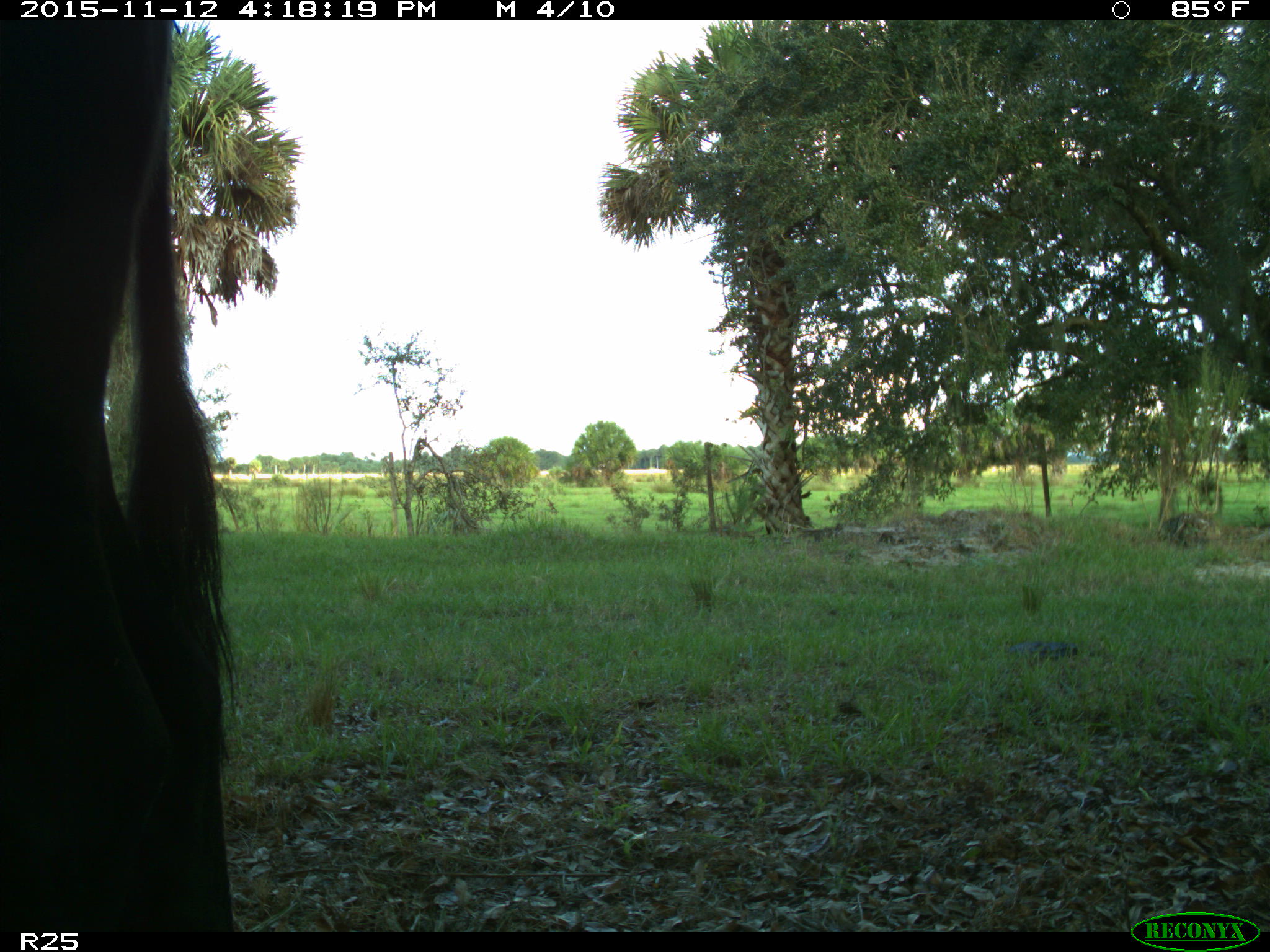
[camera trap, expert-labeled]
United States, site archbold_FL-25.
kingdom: Animalia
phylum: Chordata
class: Mammalia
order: Artiodactyla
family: Bovidae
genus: Bos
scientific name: Bos taurus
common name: domestic cow